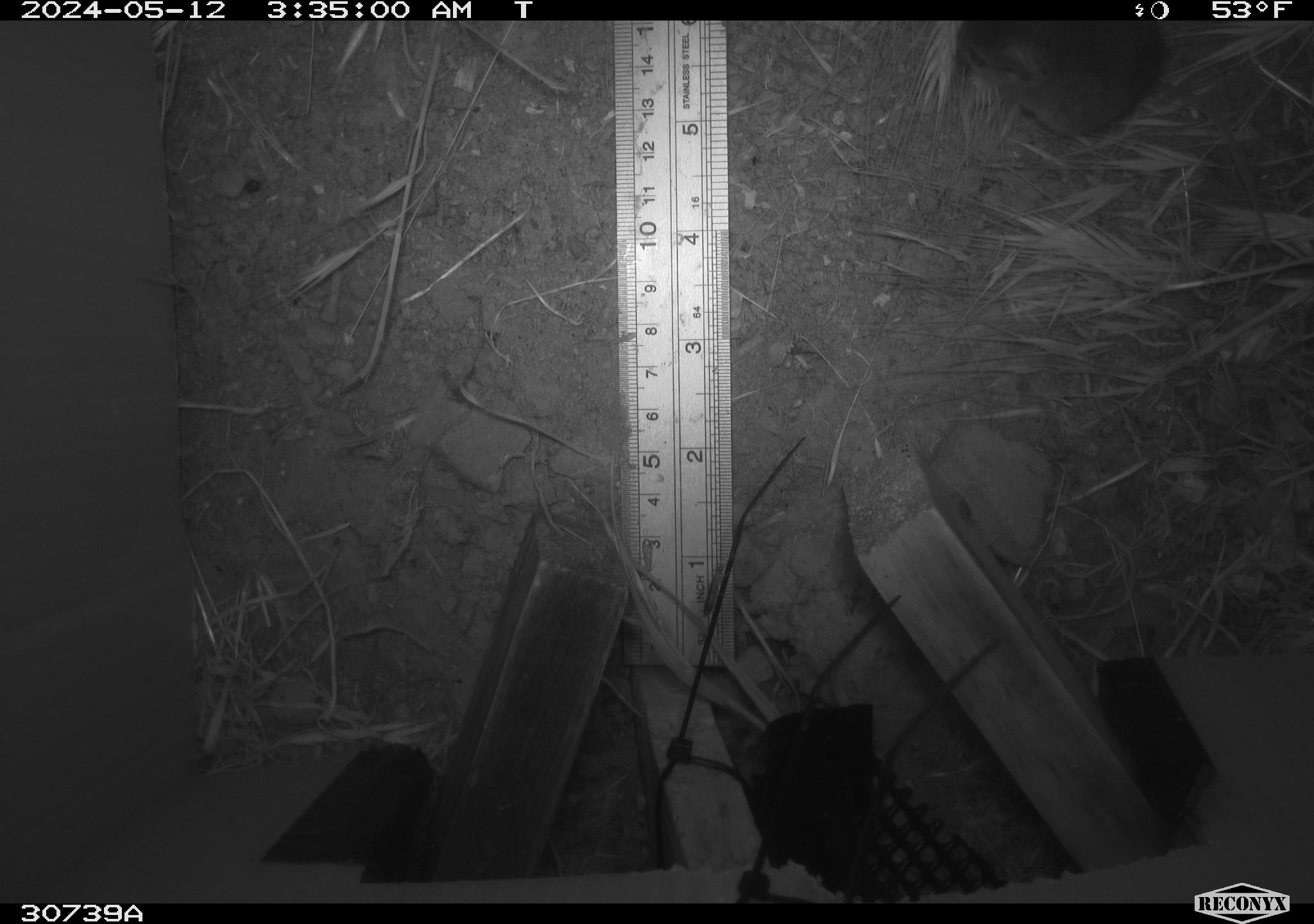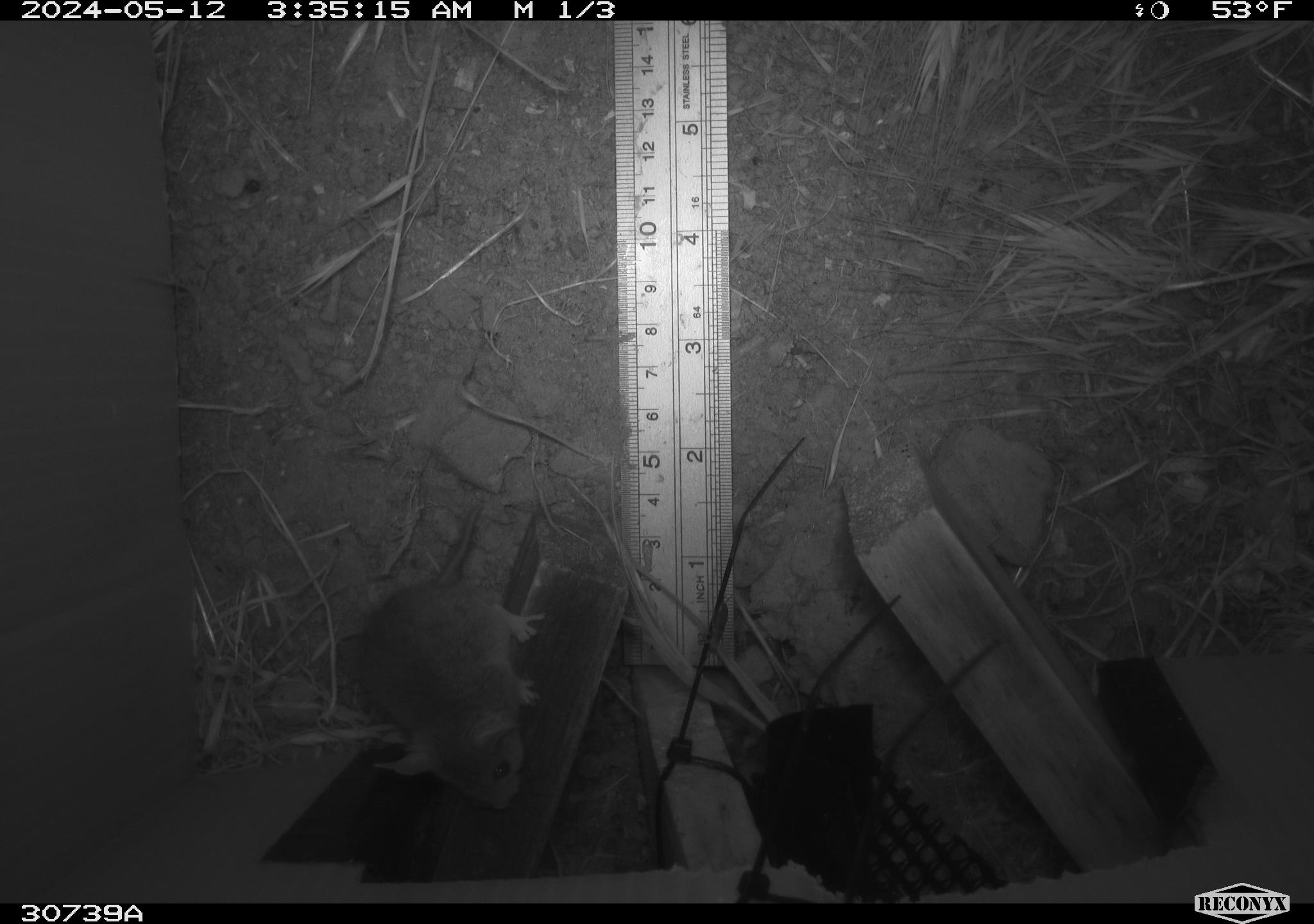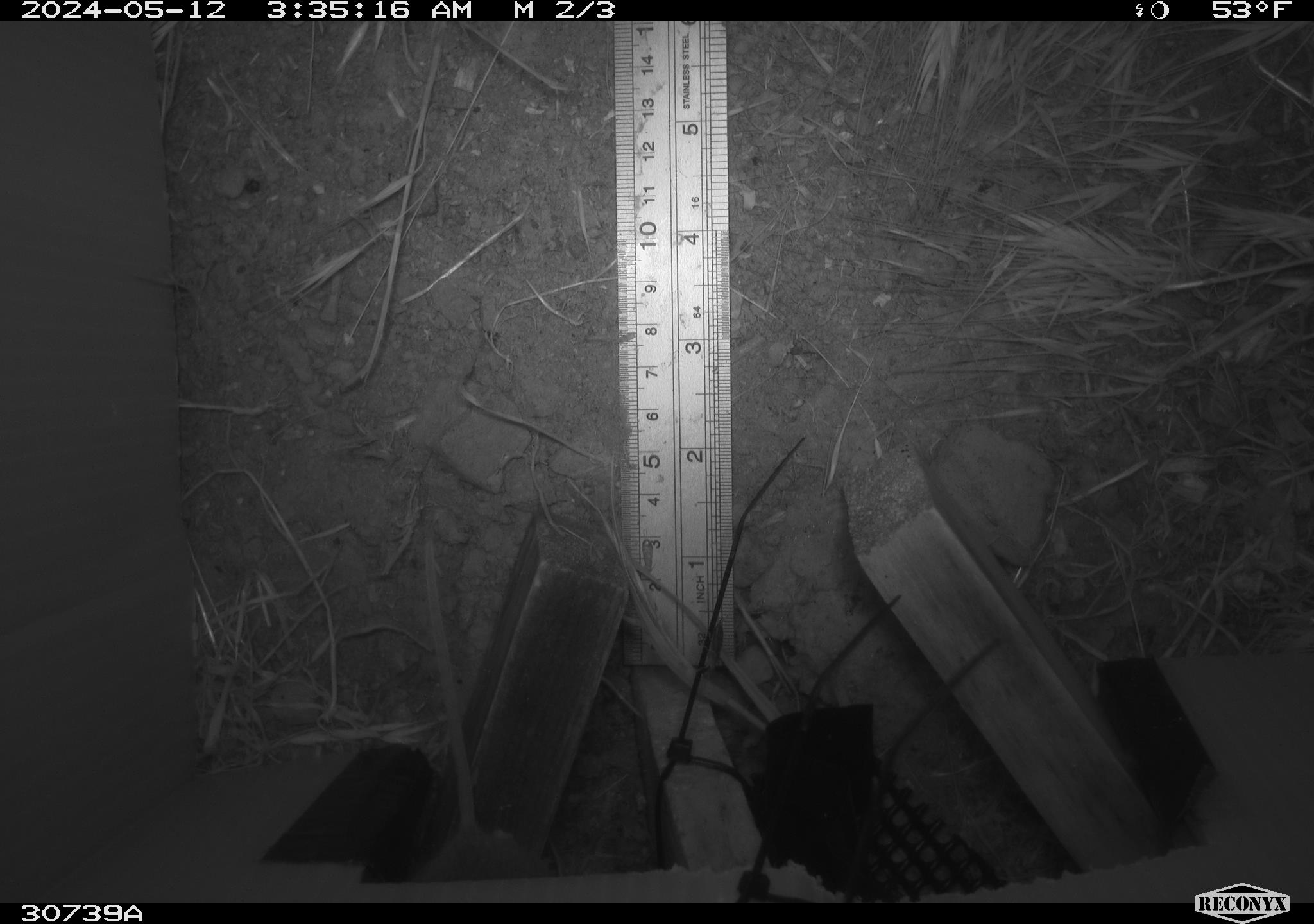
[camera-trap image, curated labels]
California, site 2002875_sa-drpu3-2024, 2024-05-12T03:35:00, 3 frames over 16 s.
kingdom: Animalia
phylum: Chordata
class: Mammalia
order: Rodentia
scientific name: Rodentia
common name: rodent